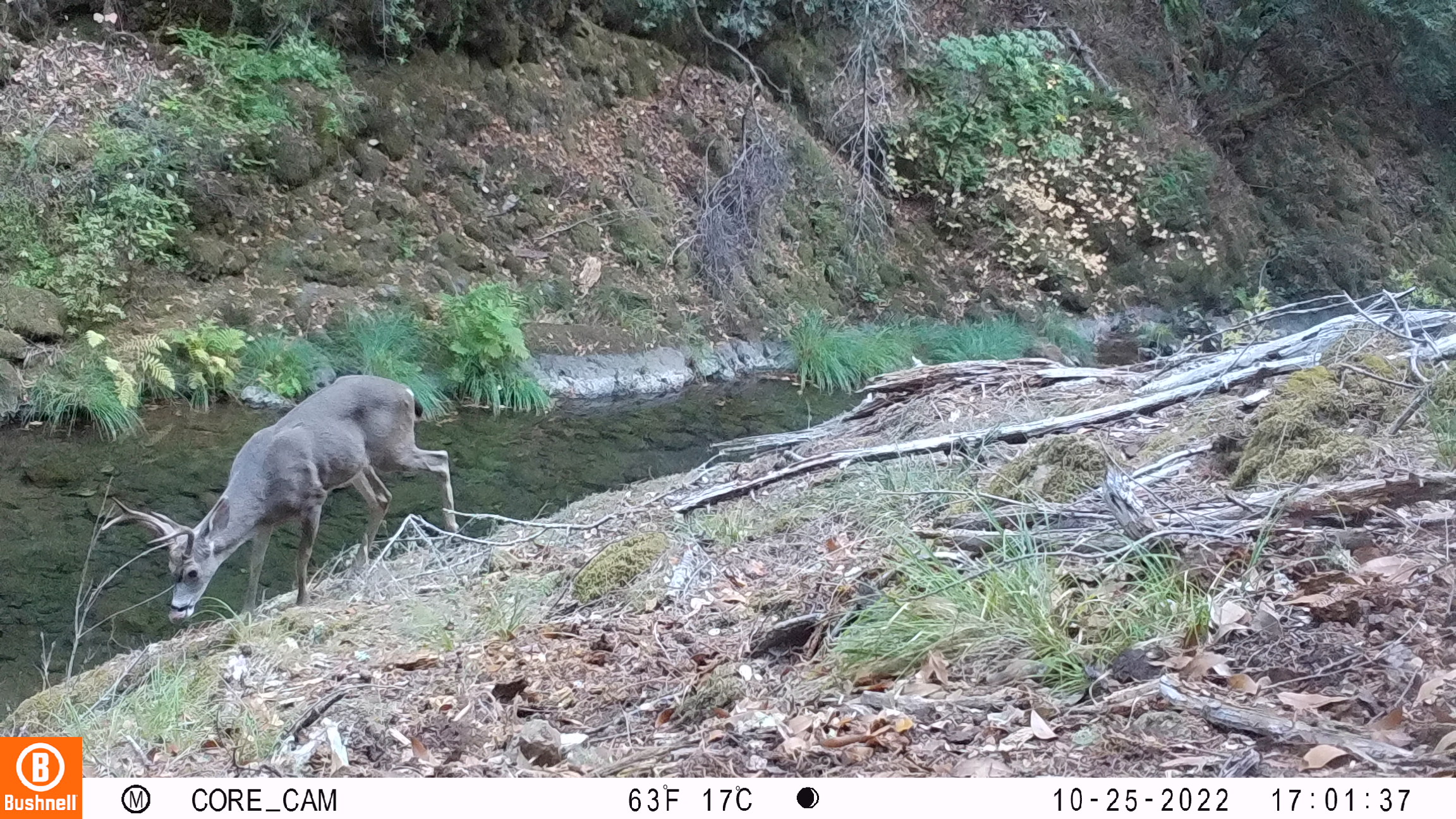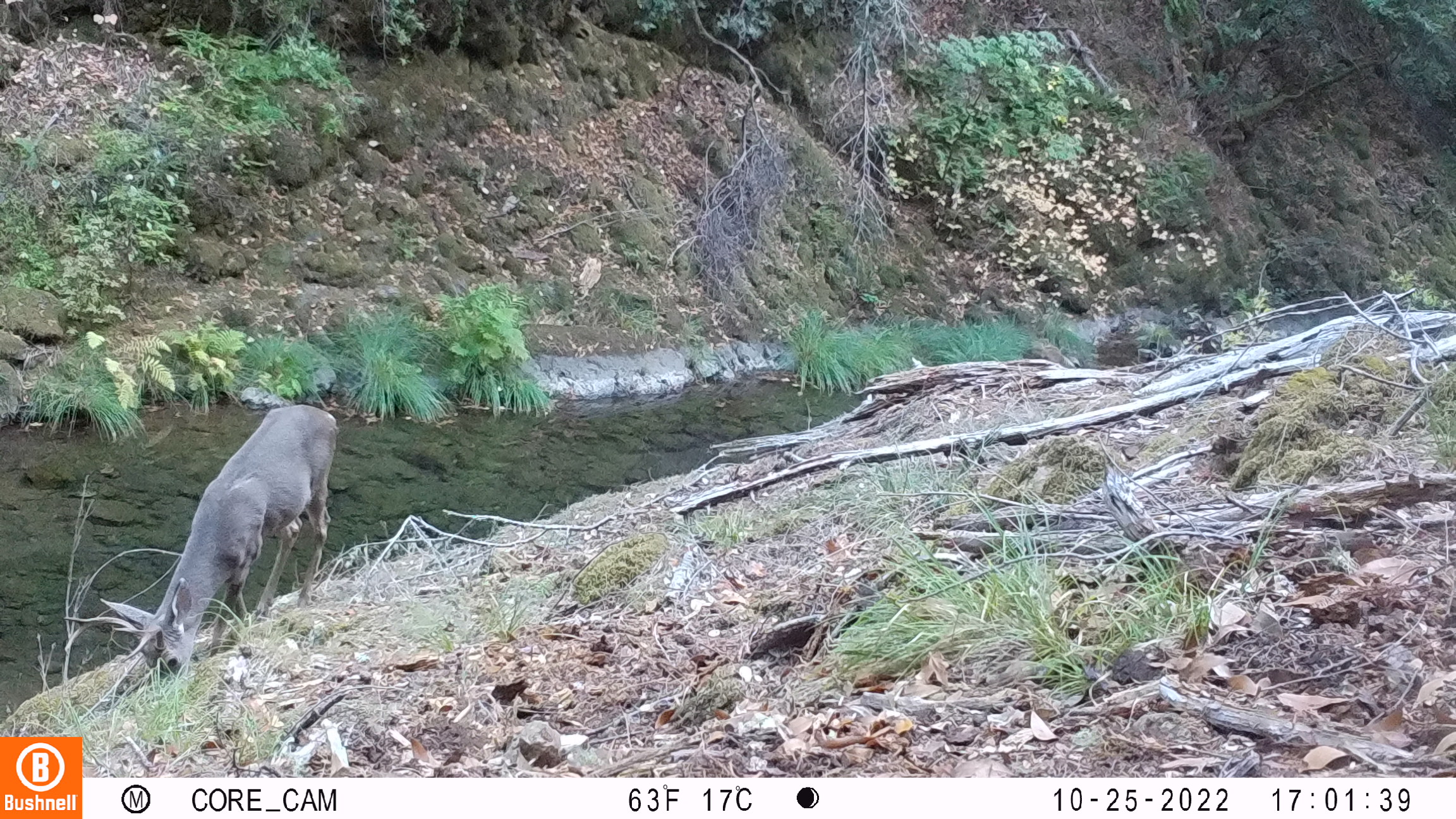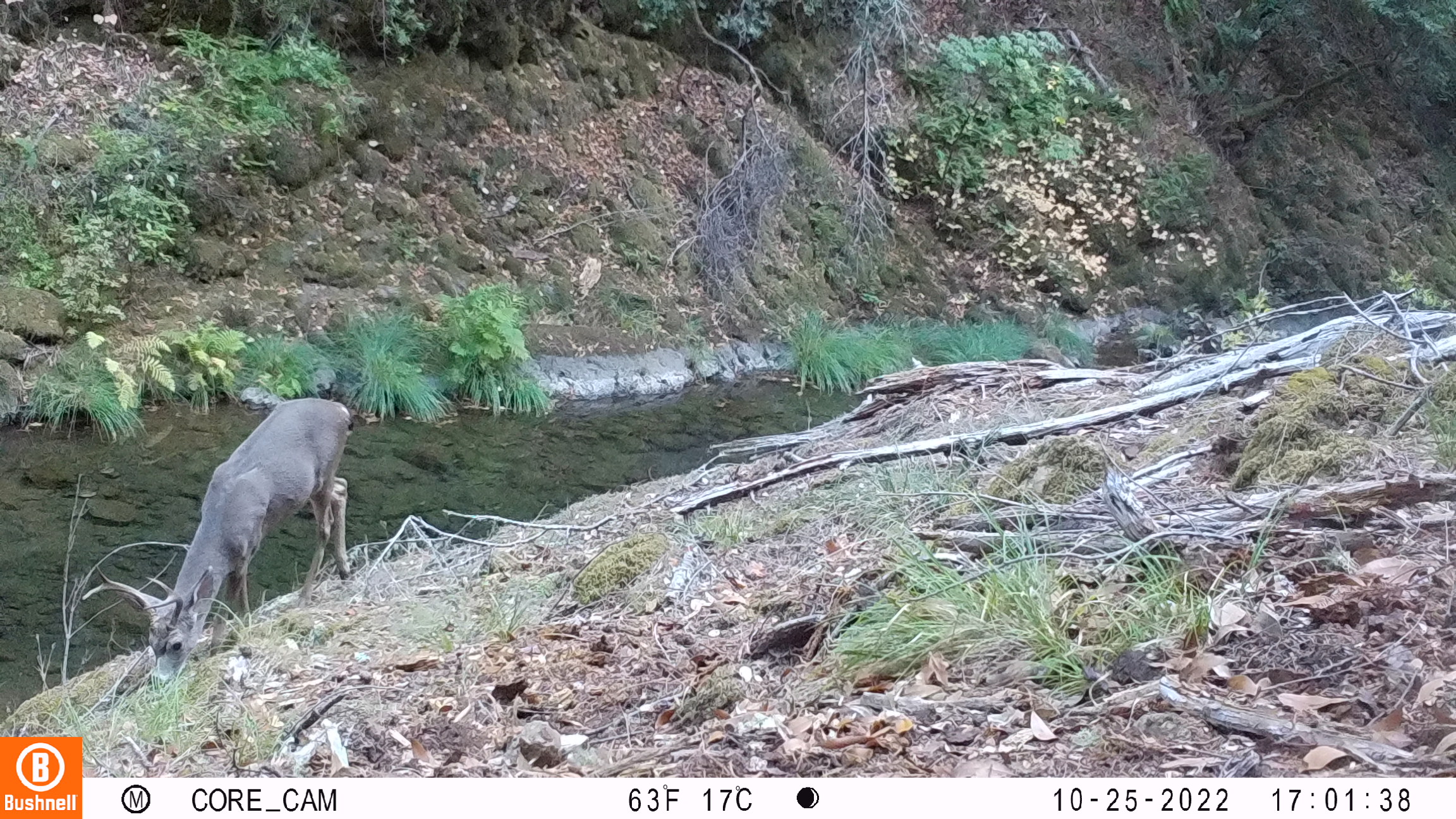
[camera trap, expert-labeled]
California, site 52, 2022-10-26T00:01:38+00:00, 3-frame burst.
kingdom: Animalia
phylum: Chordata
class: Mammalia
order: Artiodactyla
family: Cervidae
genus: Odocoileus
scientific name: Odocoileus hemionus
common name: mule deer